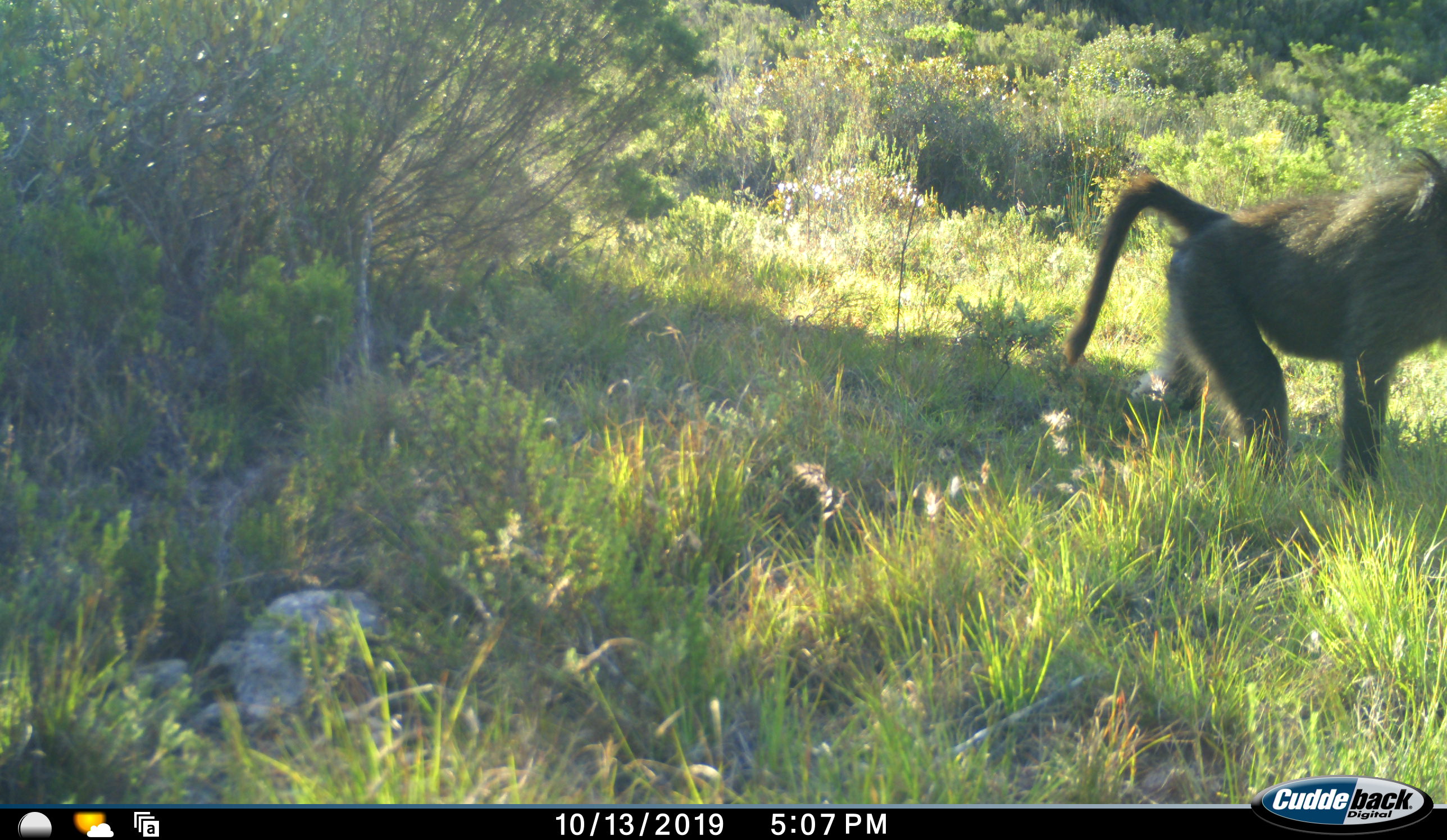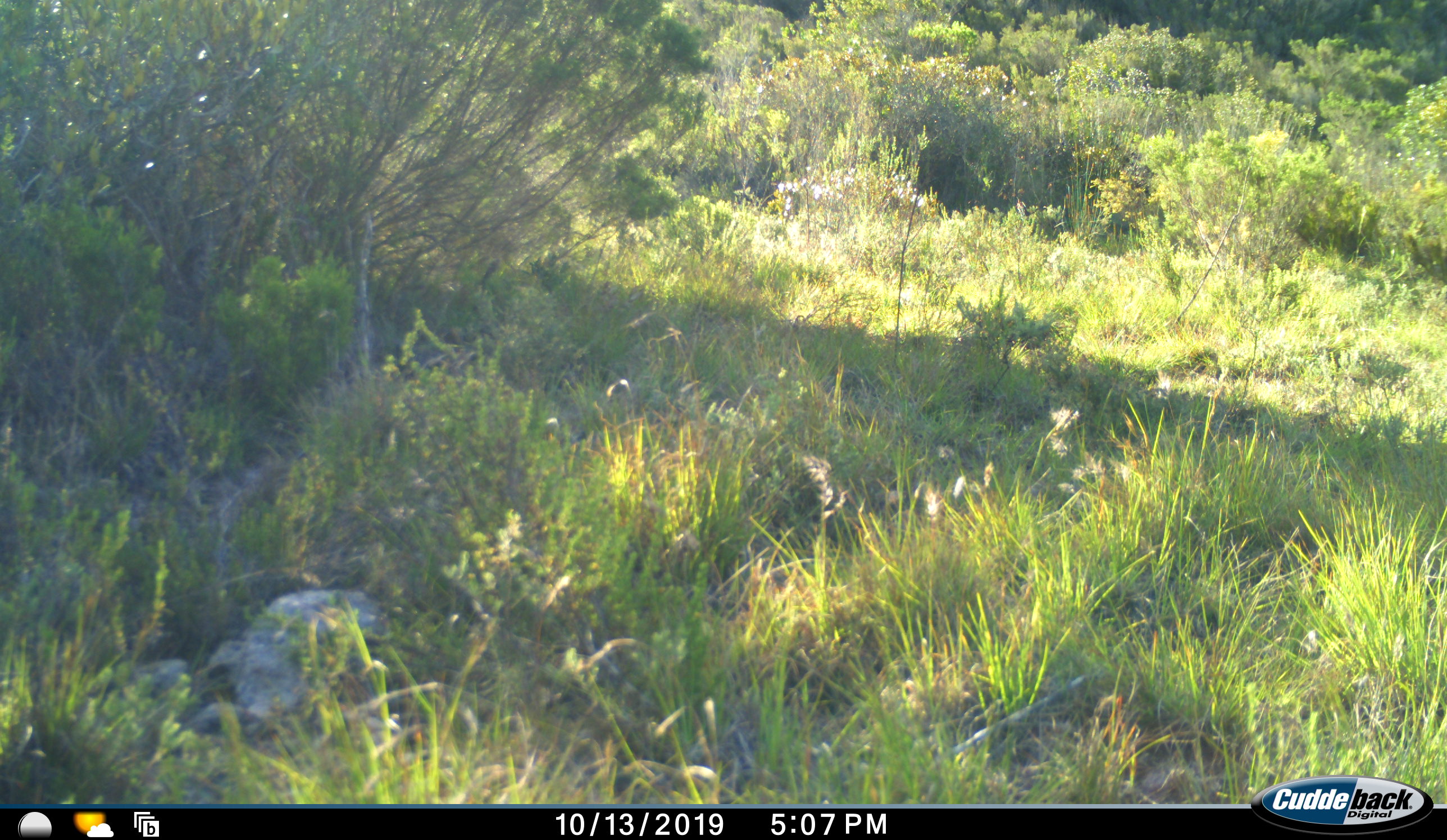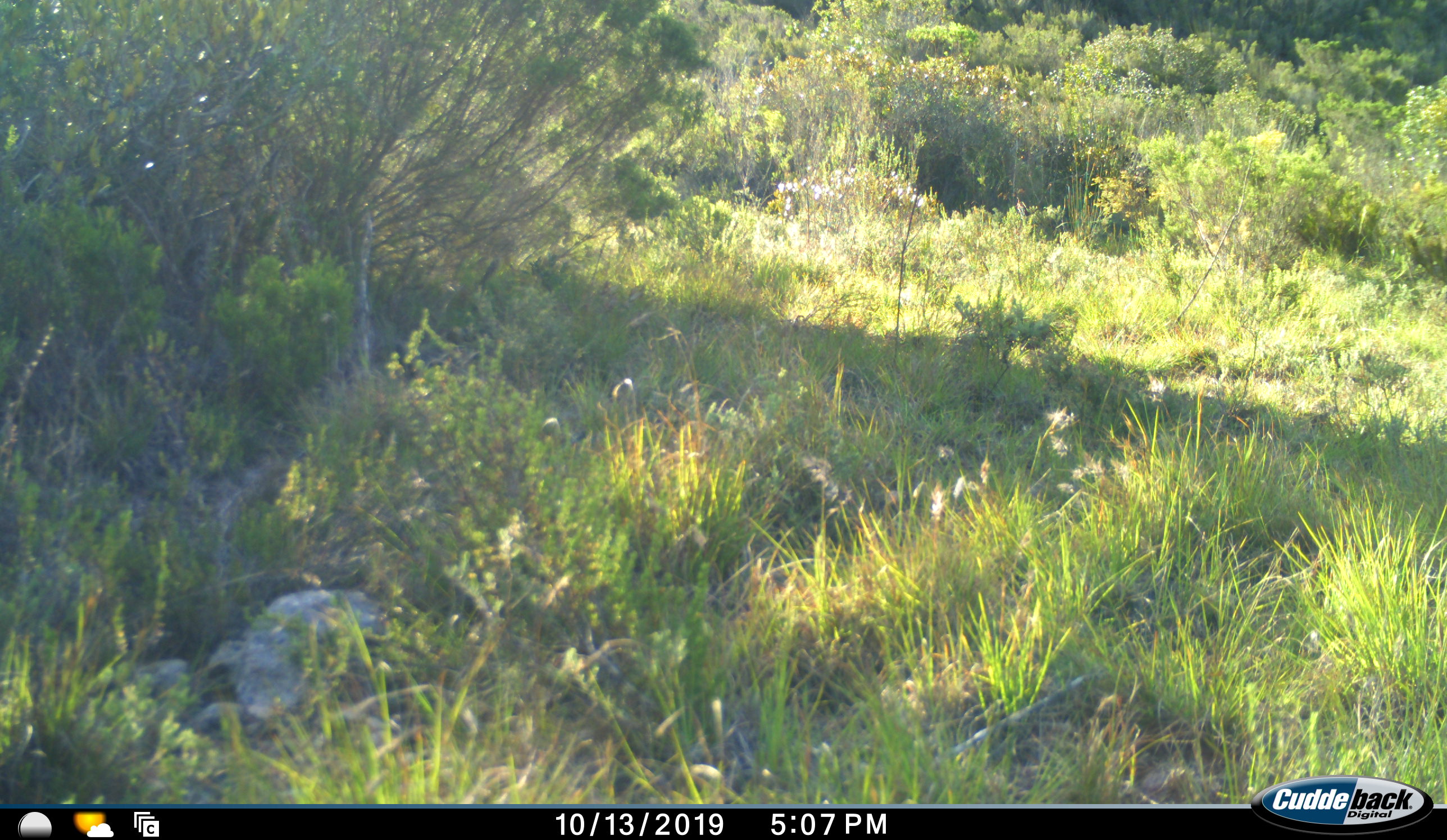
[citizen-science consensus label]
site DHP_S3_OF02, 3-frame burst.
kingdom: Animalia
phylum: Chordata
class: Mammalia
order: Primates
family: Cercopithecidae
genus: Papio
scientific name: Papio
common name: baboon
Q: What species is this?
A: Baboon (Papio).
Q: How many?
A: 1.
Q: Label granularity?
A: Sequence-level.